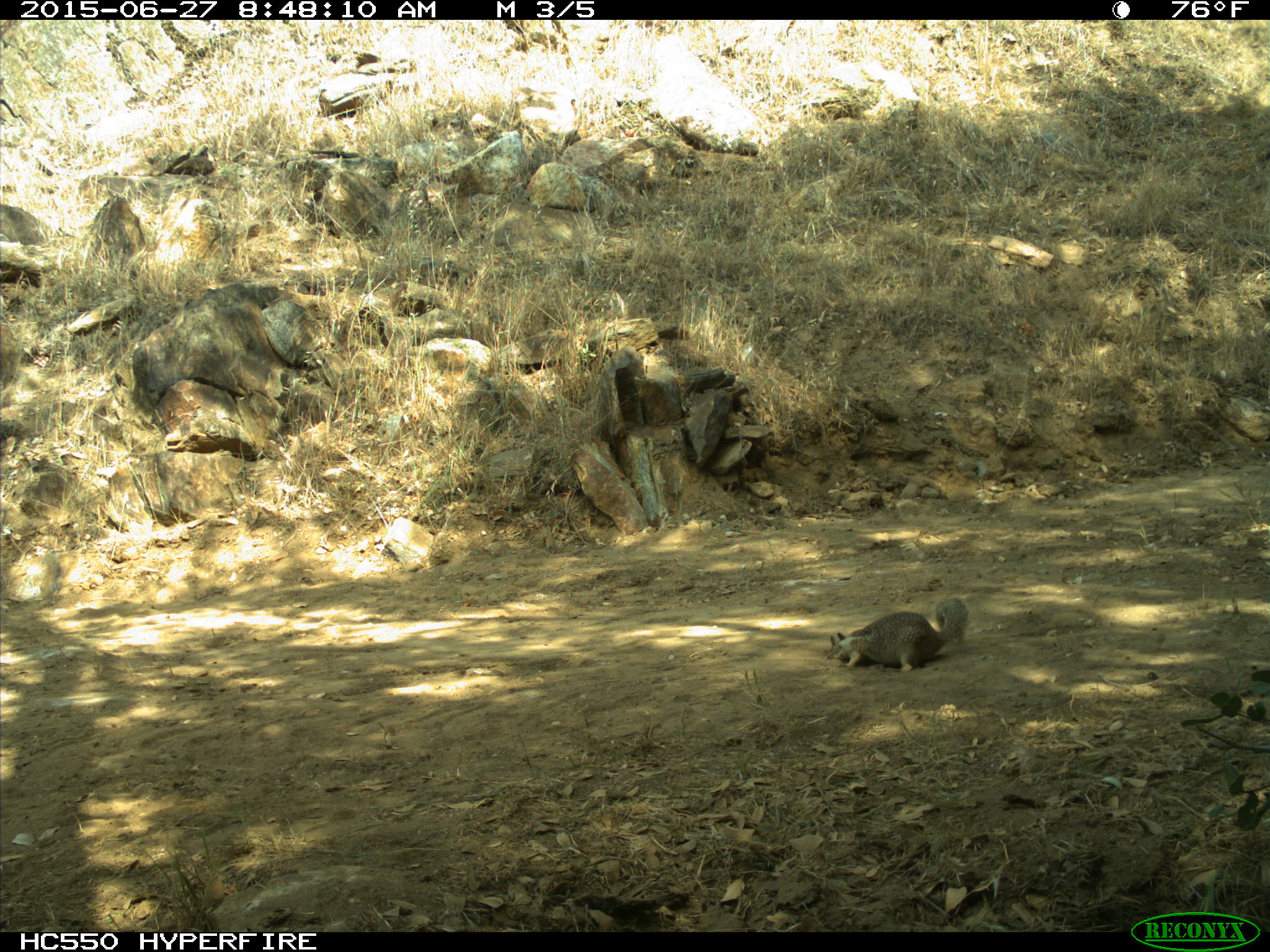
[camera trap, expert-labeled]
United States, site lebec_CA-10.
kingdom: Animalia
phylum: Chordata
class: Mammalia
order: Rodentia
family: Sciuridae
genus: Otospermophilus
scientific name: Otospermophilus beecheyi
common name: california ground squirrel